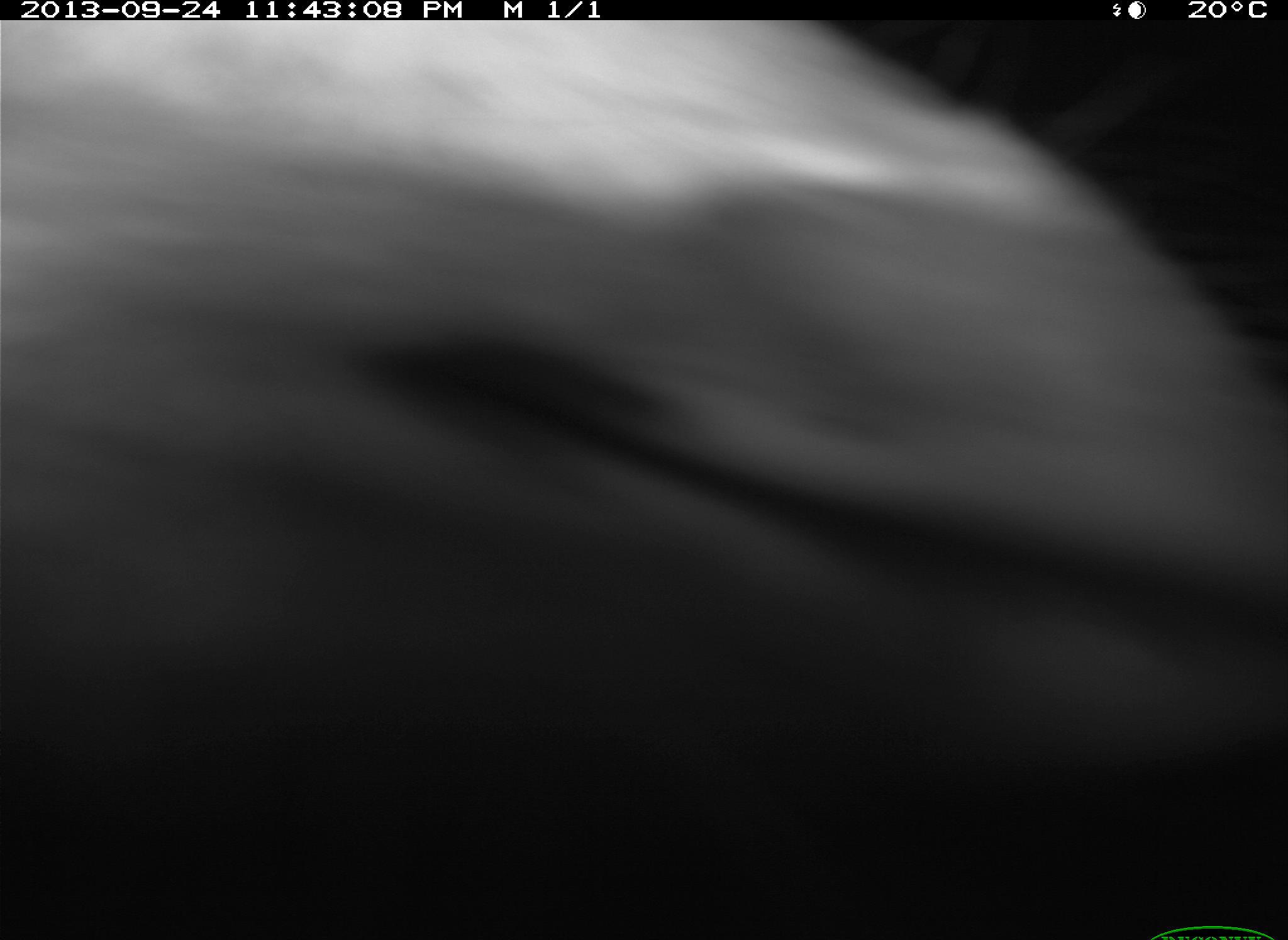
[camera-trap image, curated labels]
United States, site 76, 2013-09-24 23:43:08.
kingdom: Animalia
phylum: Chordata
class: Mammalia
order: Artiodactyla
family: Bovidae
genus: Bos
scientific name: Bos taurus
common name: cow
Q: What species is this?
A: Cow (Bos taurus).